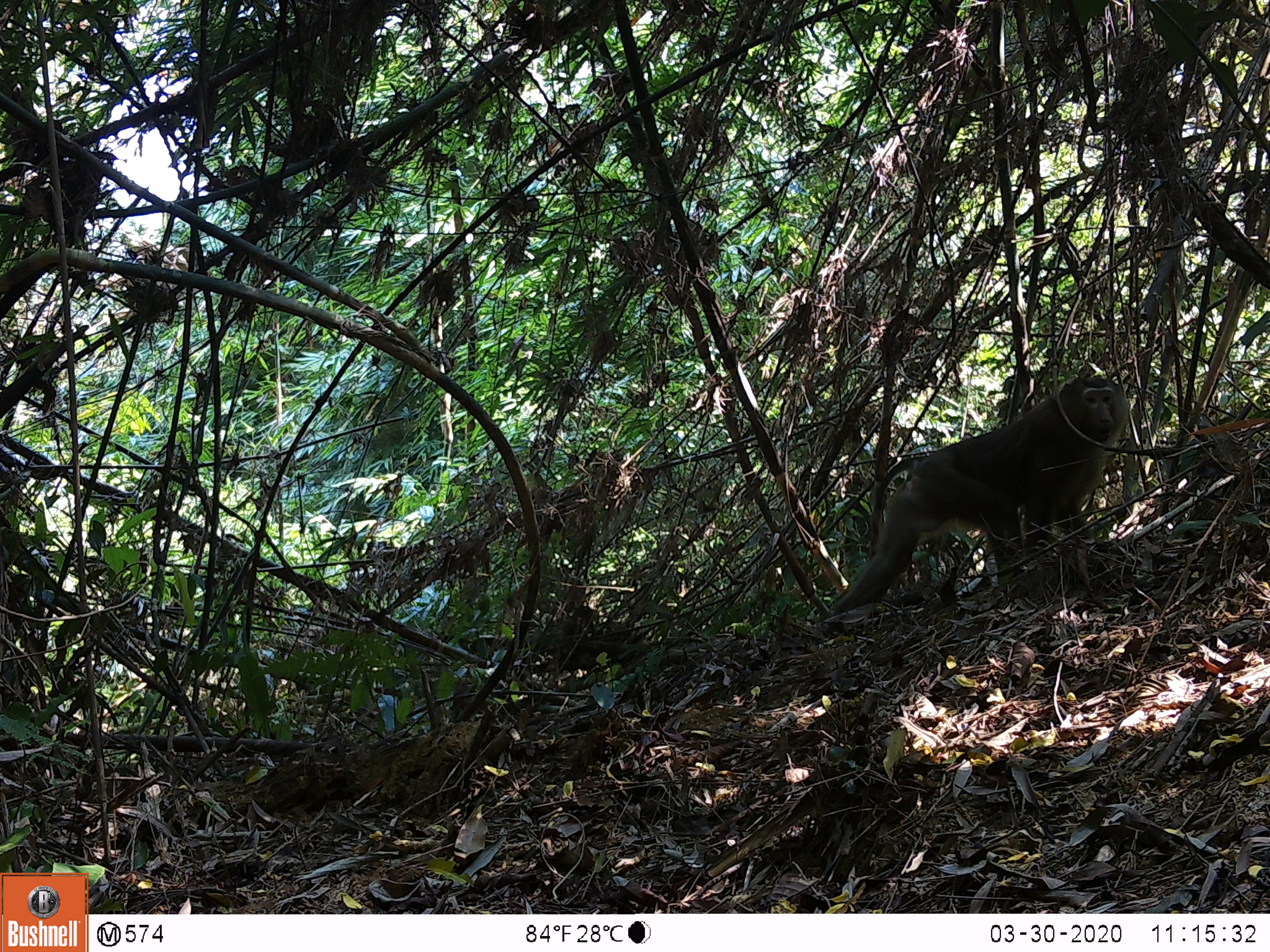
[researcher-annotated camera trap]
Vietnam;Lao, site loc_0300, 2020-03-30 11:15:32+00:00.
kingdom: Animalia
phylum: Chordata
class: Mammalia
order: Primates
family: Cercopithecidae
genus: Macaca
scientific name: Macaca nemestrina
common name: pig-tailed macaque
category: pig tailed macaque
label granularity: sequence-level